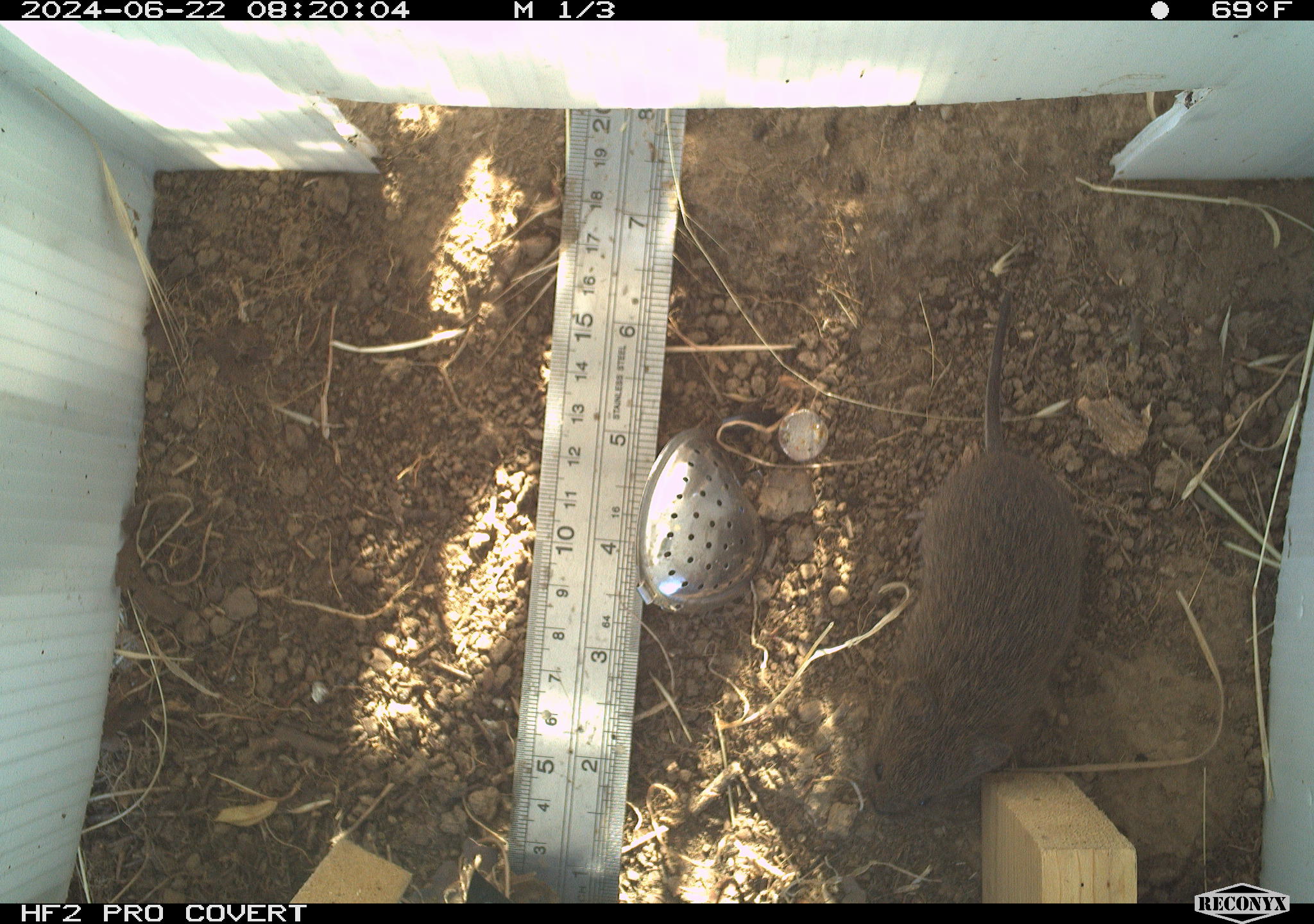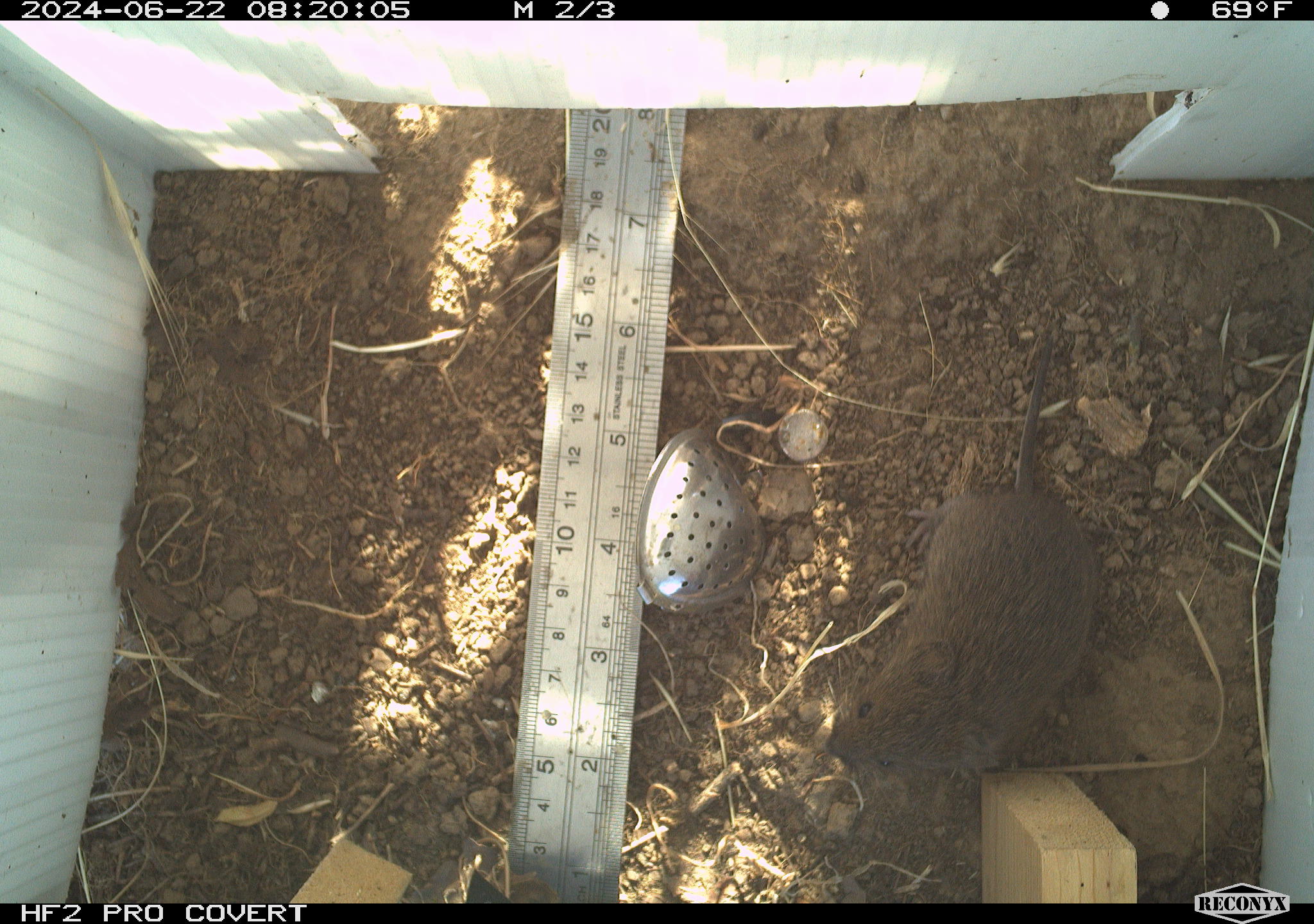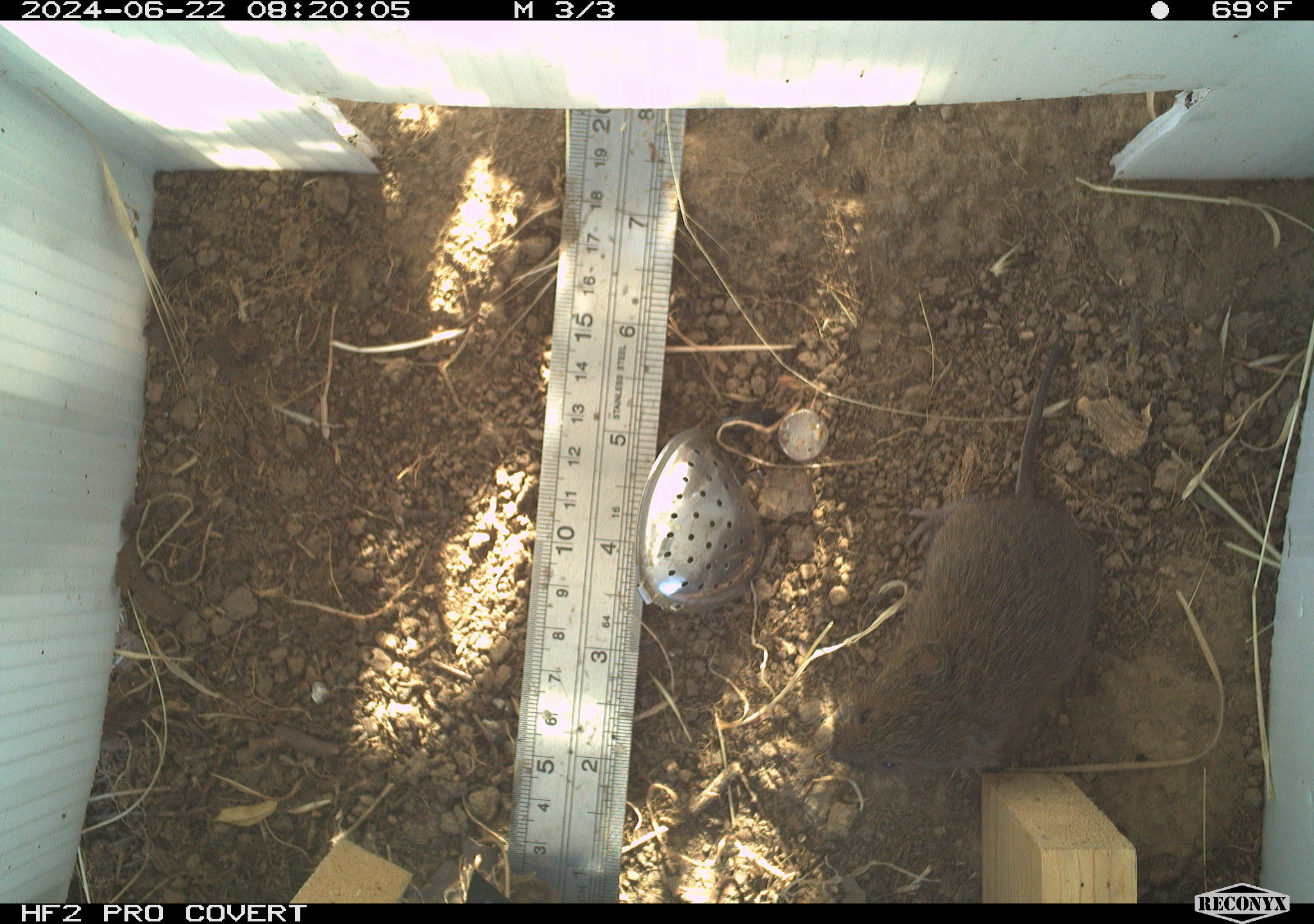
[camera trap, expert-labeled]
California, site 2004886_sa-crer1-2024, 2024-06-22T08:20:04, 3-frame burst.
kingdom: Animalia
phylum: Chordata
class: Mammalia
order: Rodentia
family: Cricetidae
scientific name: Arvicolinae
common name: voles, lemmings, and muskrats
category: arvicolinae subfamily